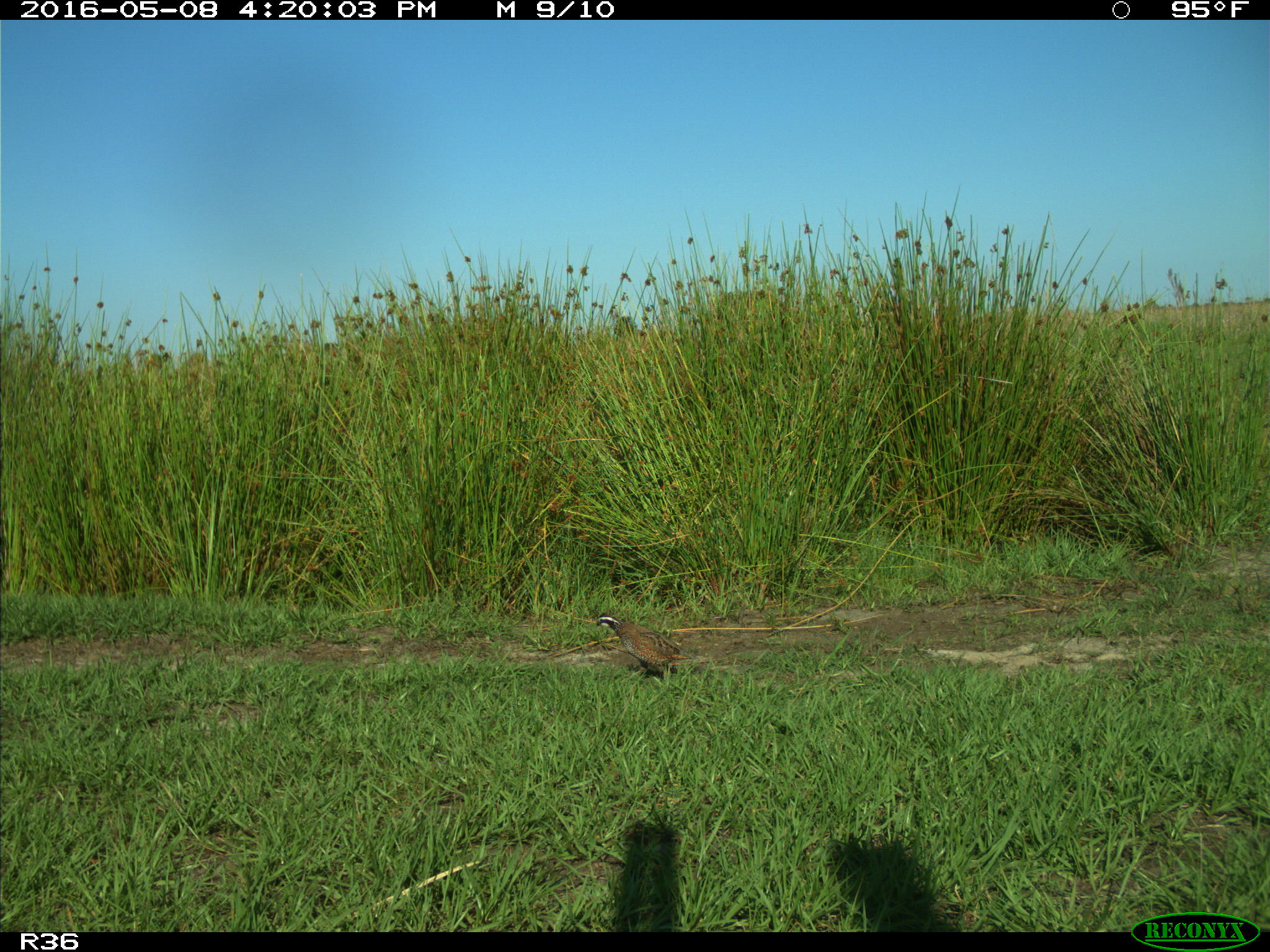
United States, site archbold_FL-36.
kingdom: Animalia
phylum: Chordata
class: Aves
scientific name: Aves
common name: birds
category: unidentified bird